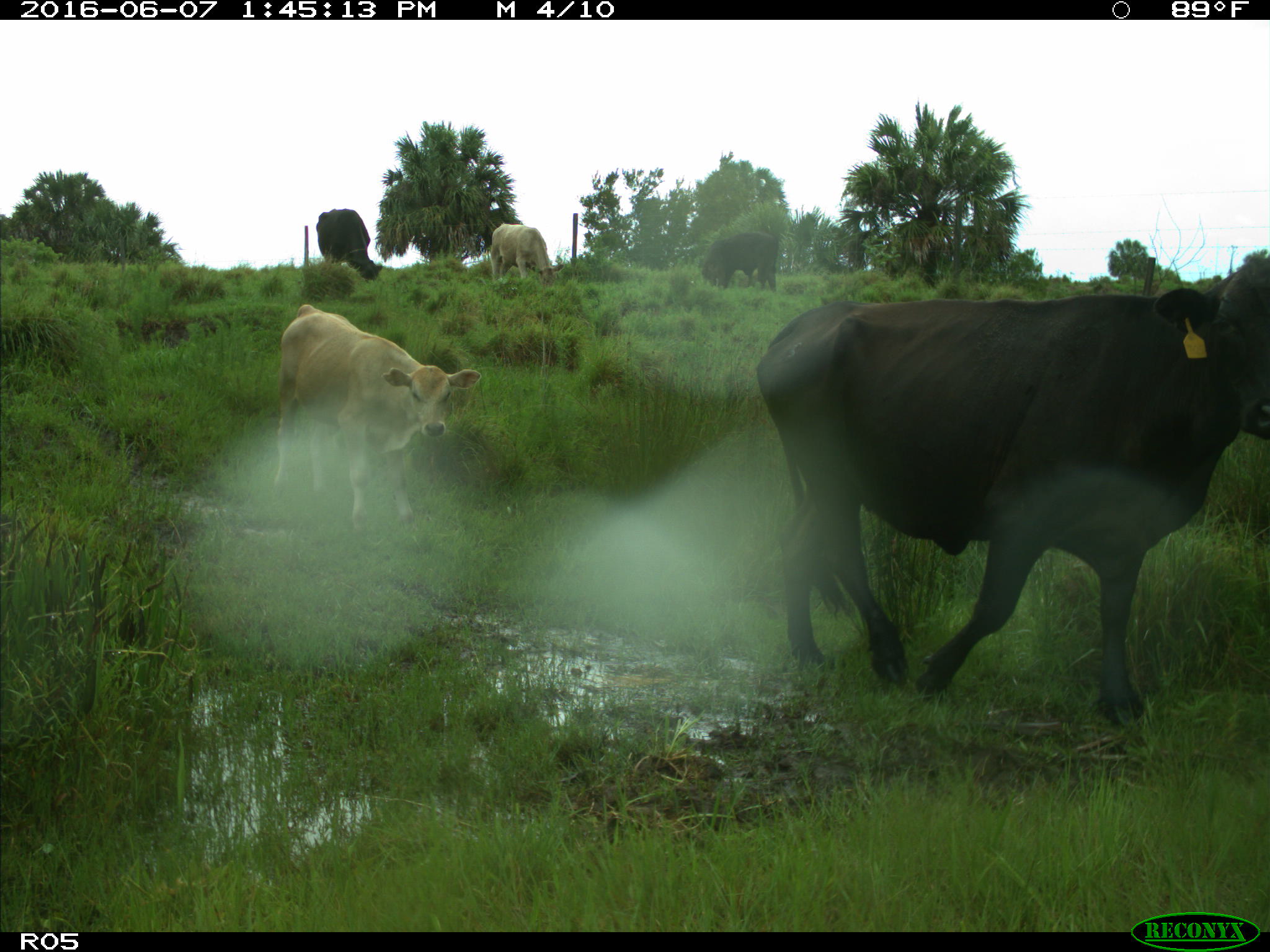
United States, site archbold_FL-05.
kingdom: Animalia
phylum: Chordata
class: Mammalia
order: Artiodactyla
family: Bovidae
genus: Bos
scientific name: Bos taurus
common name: domestic cow